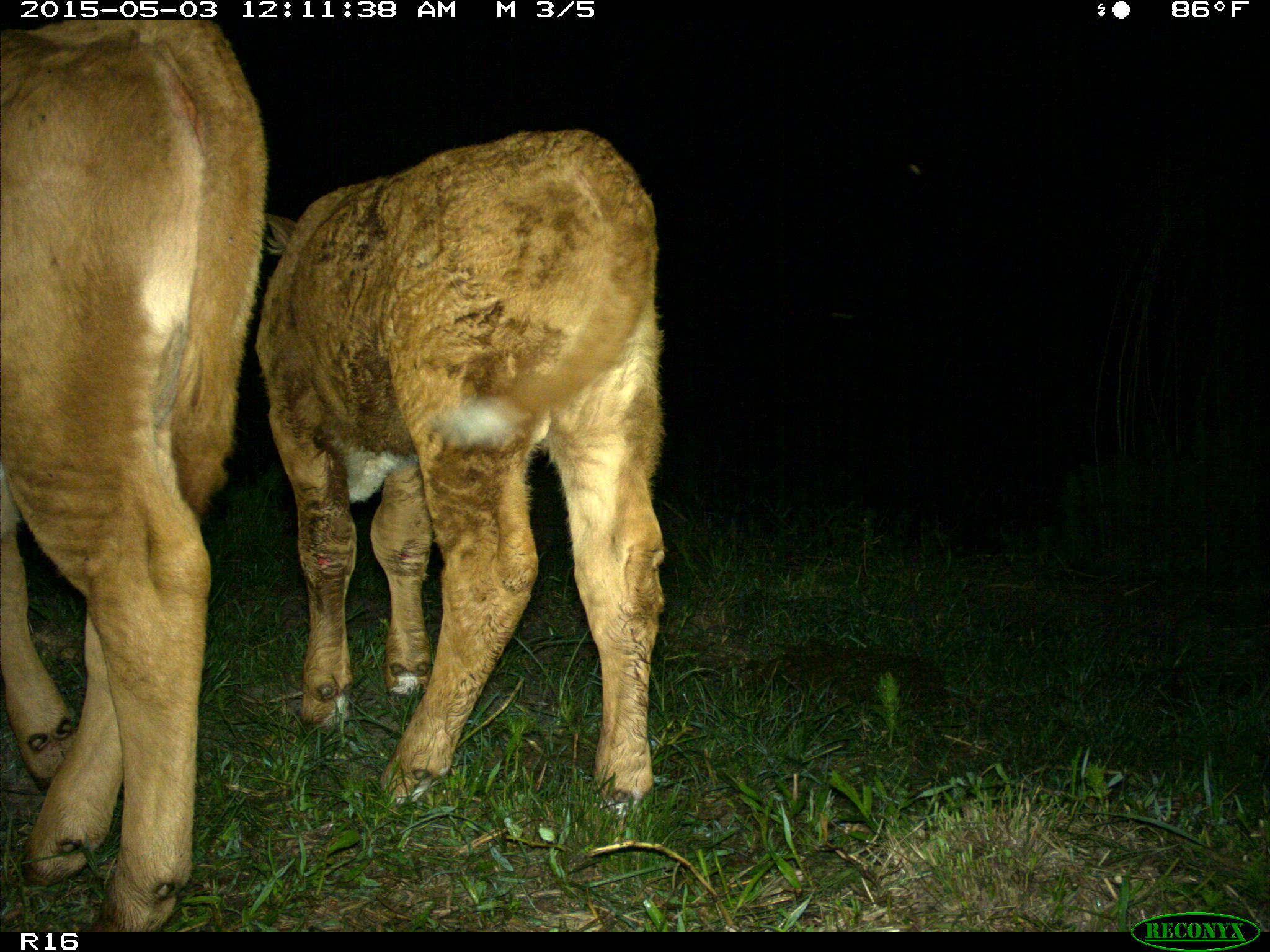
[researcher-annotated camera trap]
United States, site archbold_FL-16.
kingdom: Animalia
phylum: Chordata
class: Mammalia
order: Artiodactyla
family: Bovidae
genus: Bos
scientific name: Bos taurus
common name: domestic cow